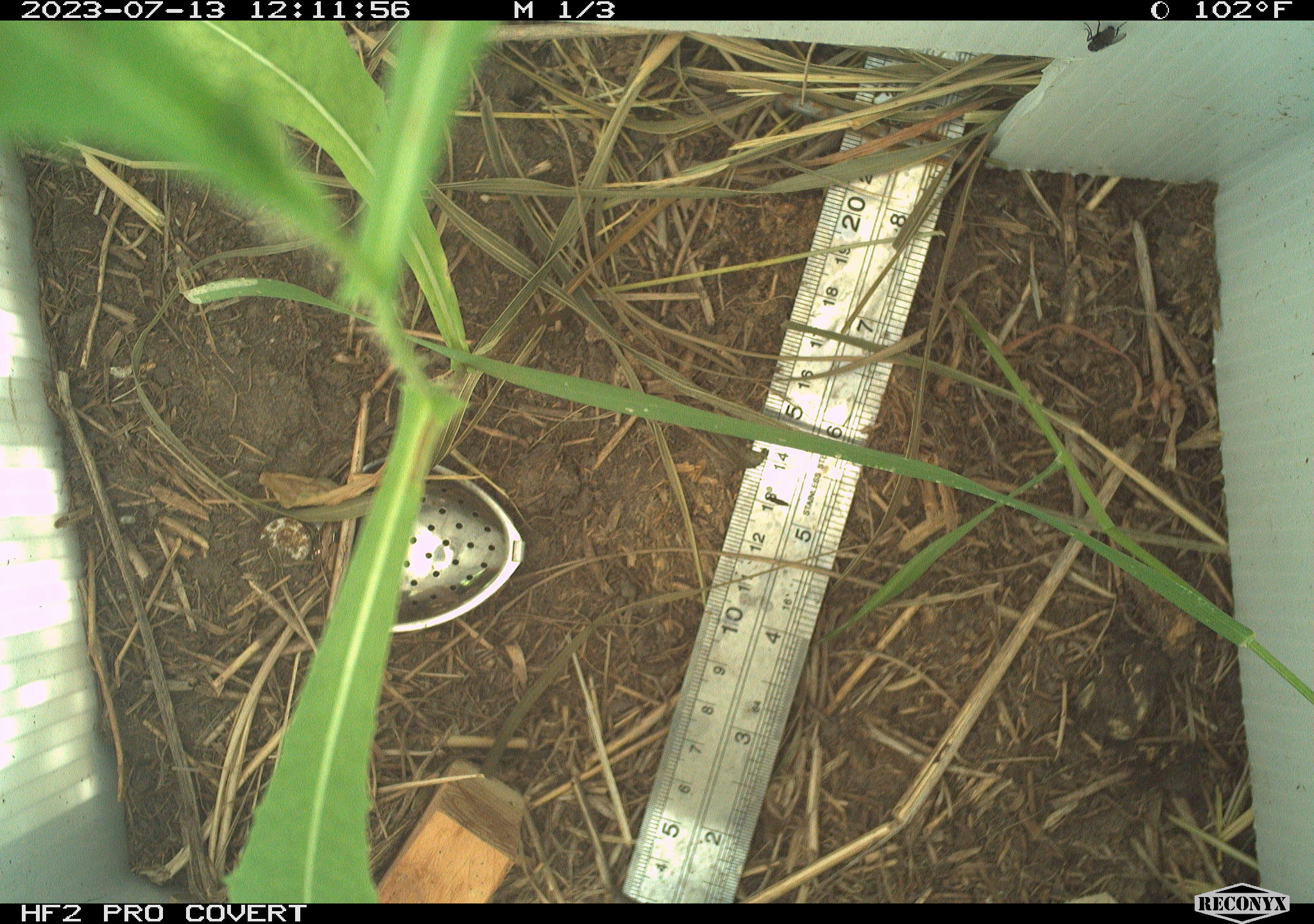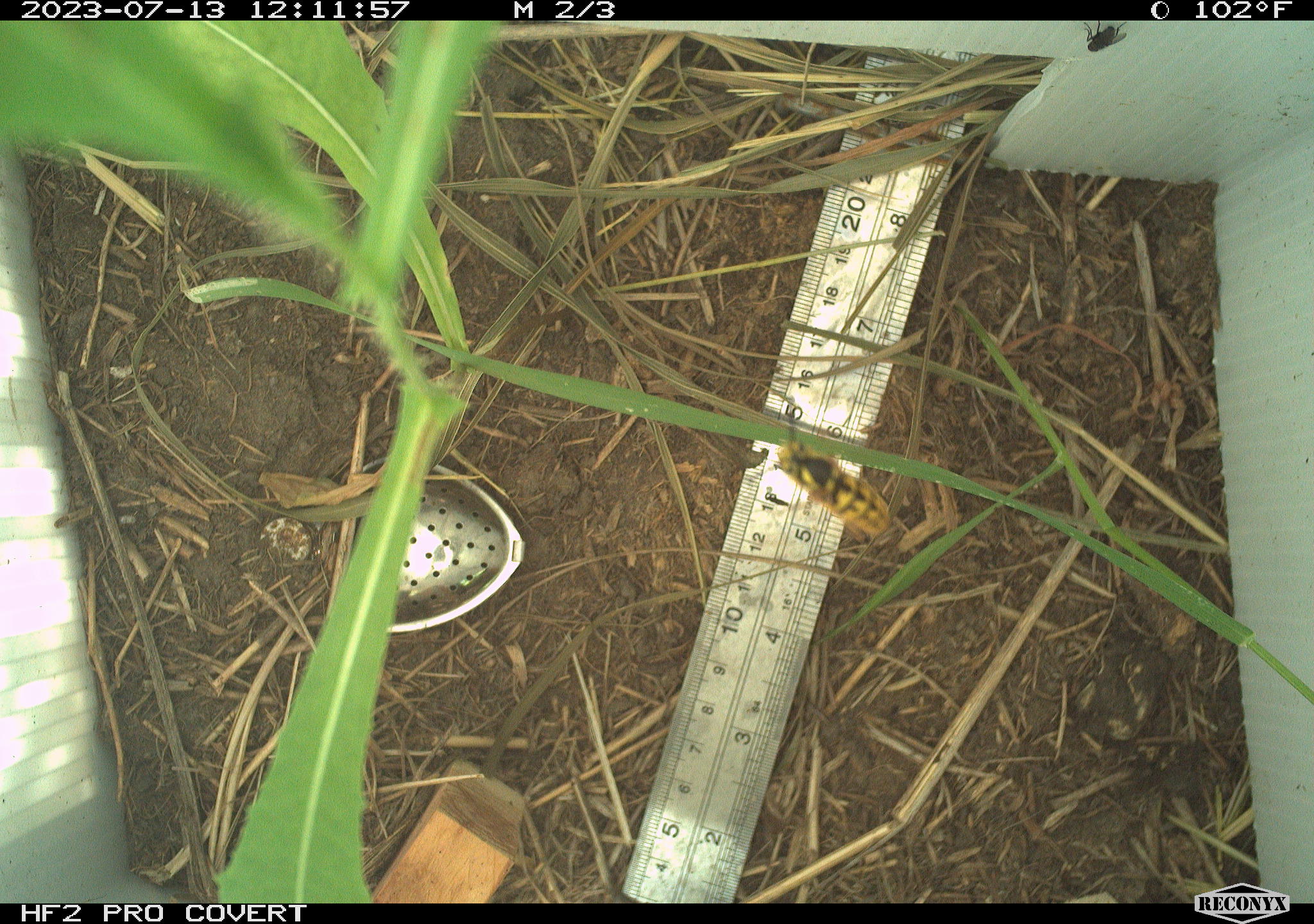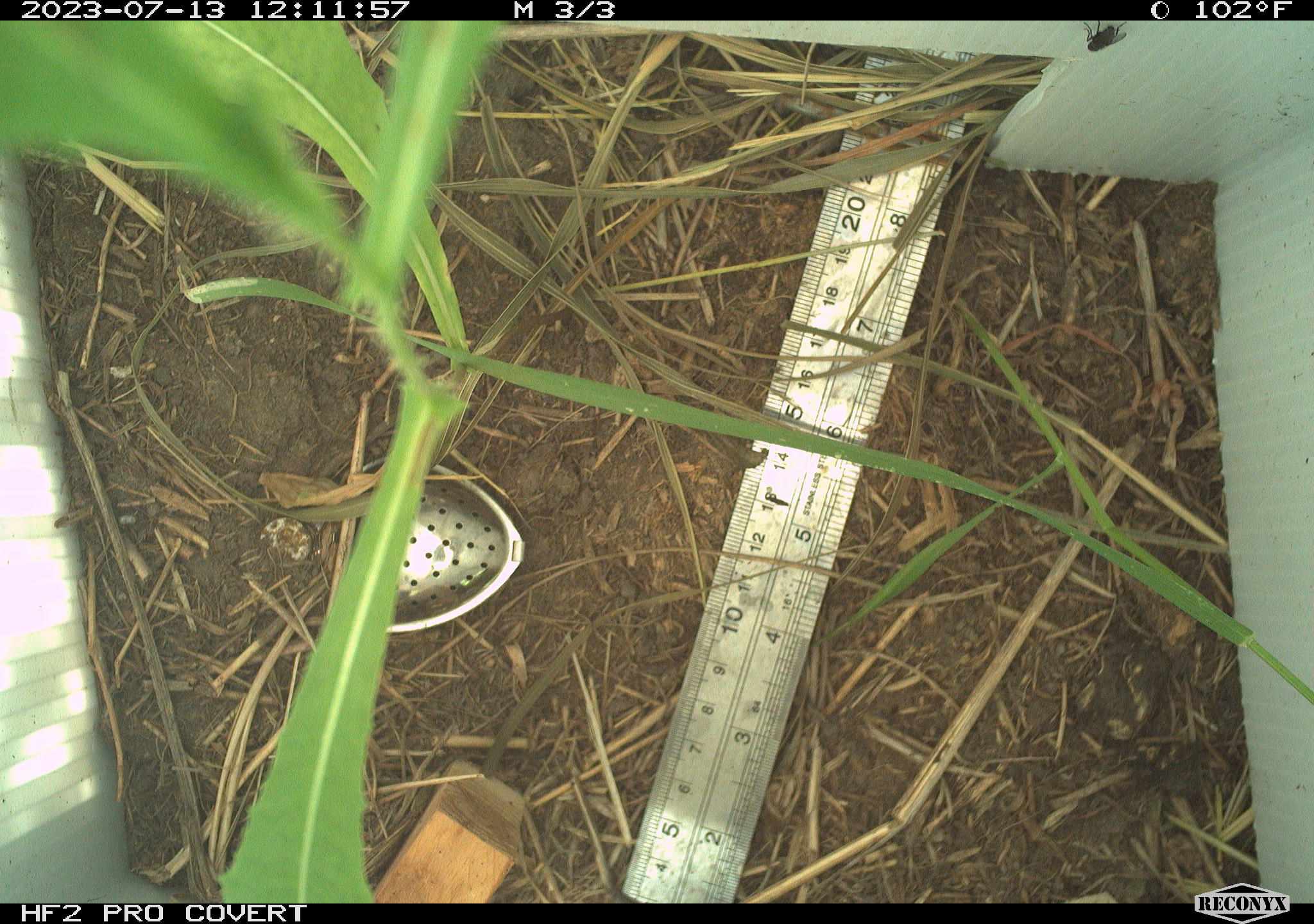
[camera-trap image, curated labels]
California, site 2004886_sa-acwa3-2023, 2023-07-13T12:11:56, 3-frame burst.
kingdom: Animalia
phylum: Arthropoda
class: Insecta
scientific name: Insecta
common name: insect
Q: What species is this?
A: Insect (Insecta).